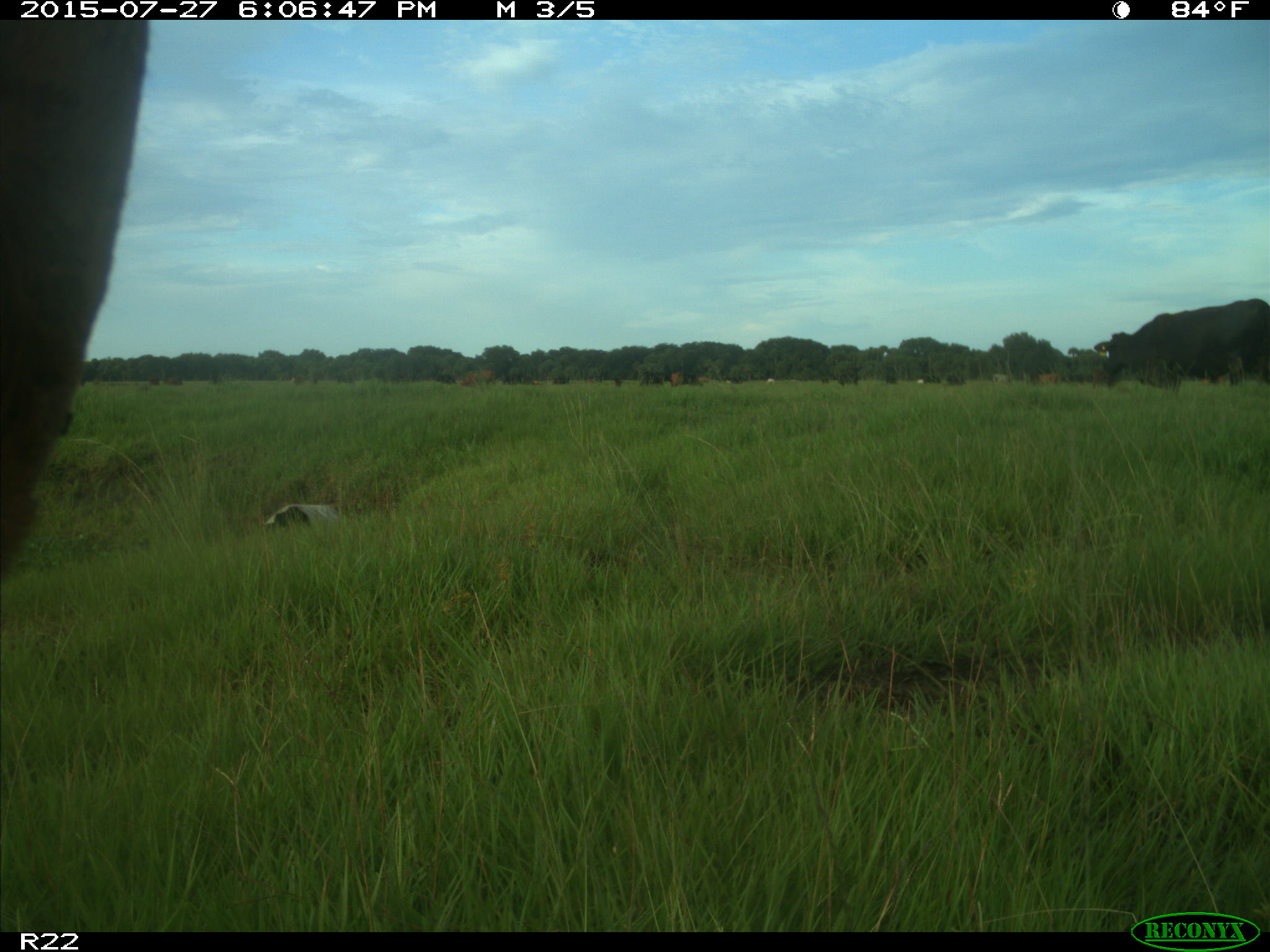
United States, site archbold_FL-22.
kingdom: Animalia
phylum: Chordata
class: Mammalia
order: Artiodactyla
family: Bovidae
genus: Bos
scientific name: Bos taurus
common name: domestic cow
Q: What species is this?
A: Bos taurus (domestic cow).